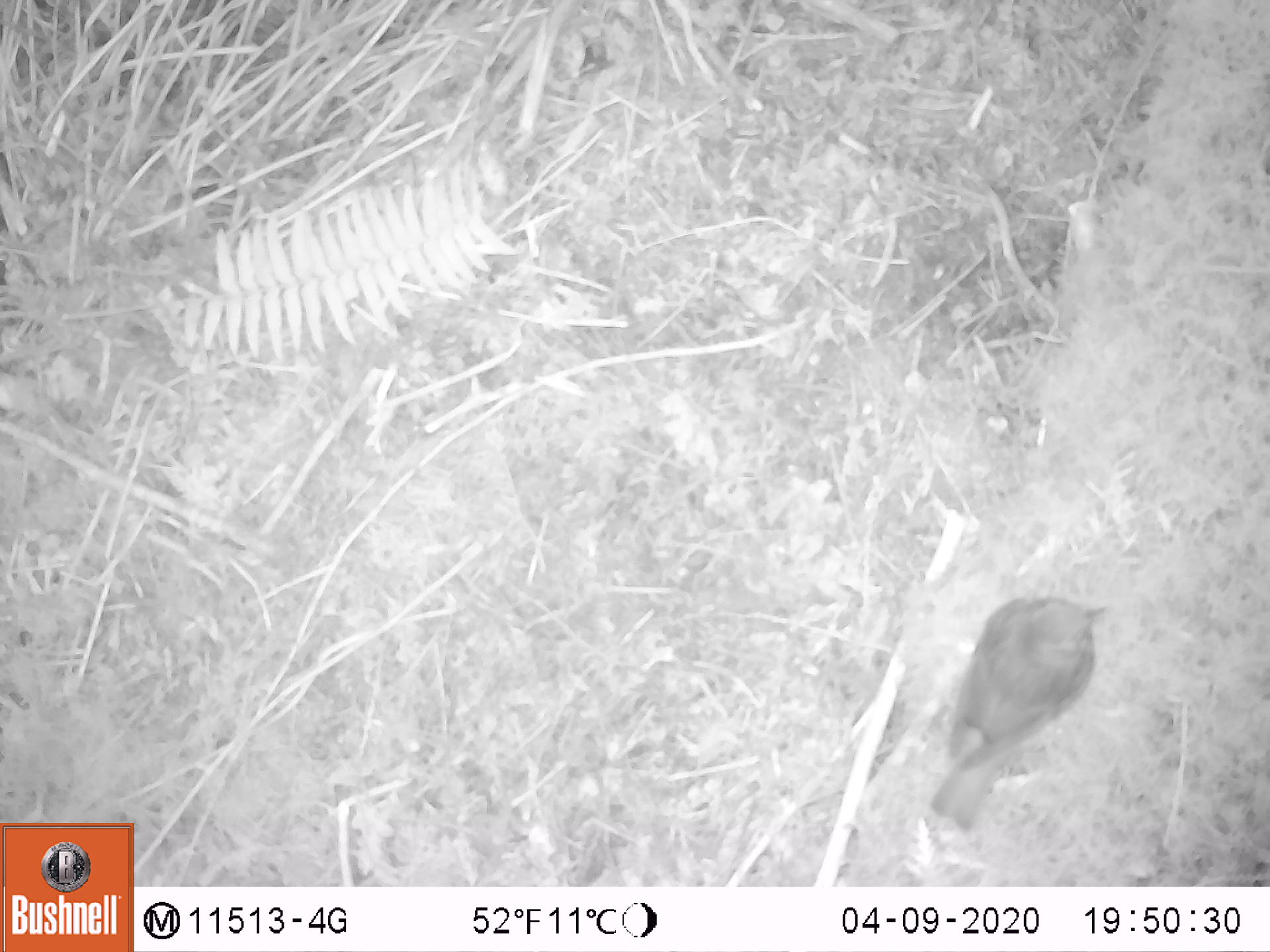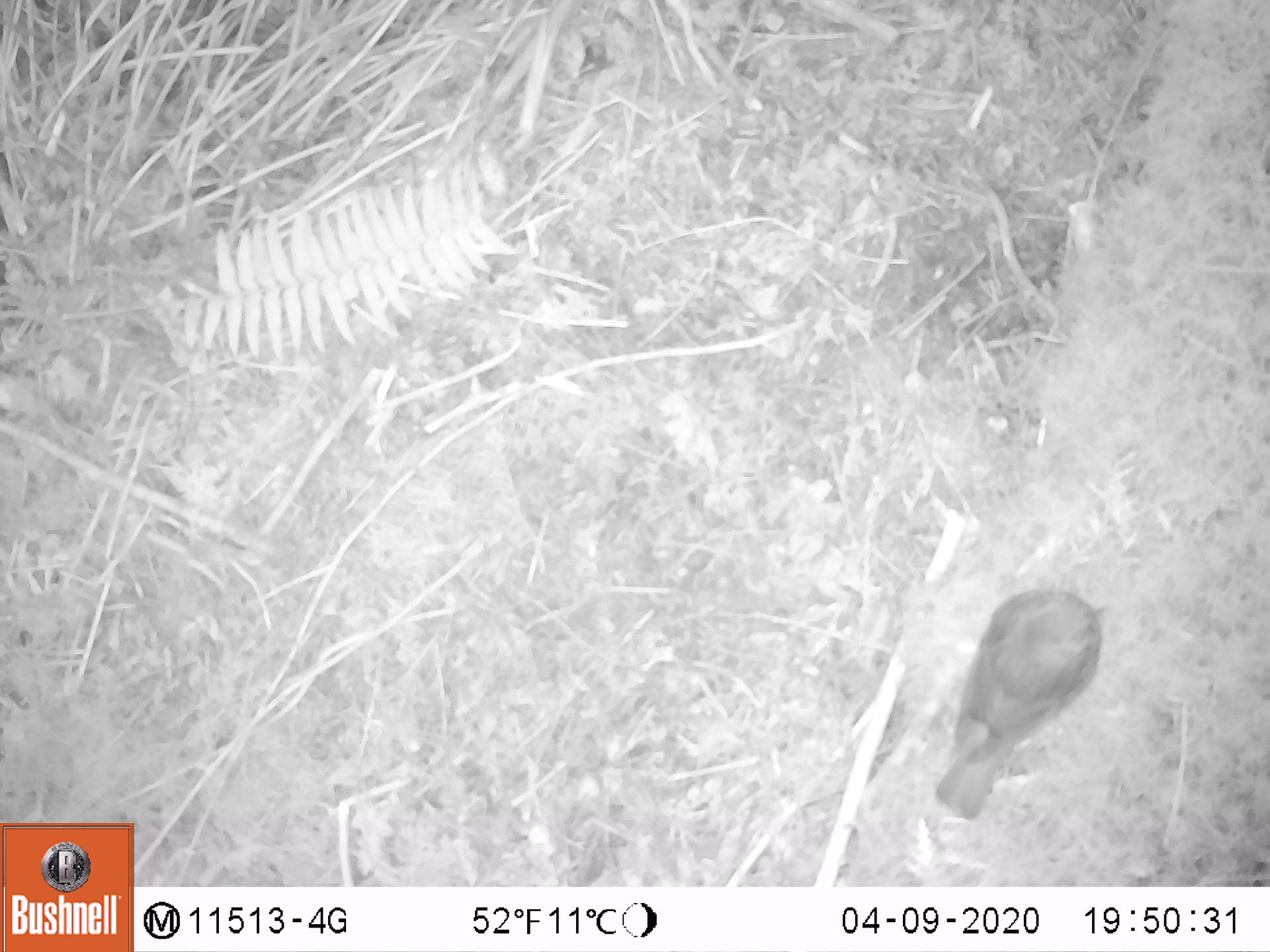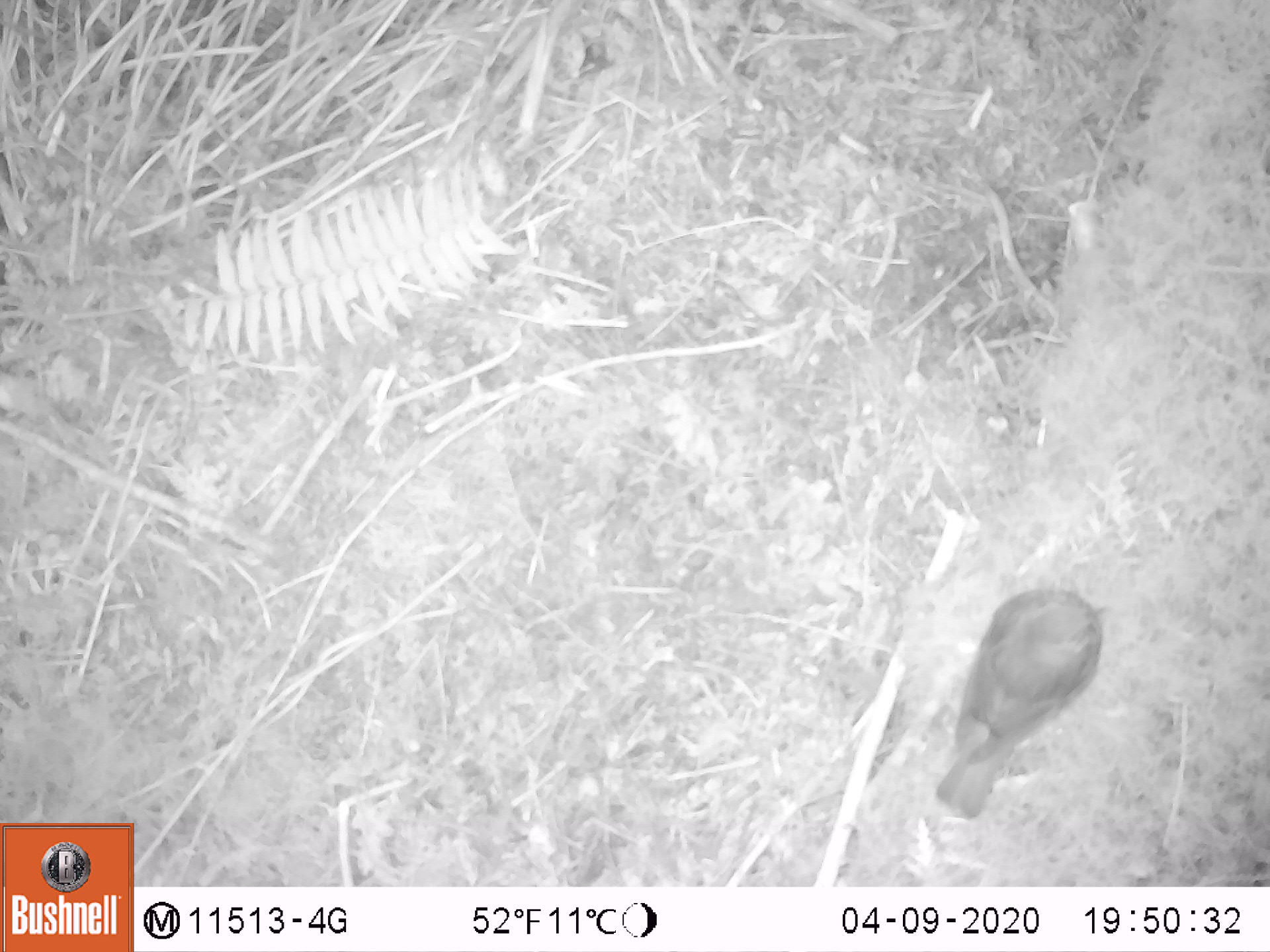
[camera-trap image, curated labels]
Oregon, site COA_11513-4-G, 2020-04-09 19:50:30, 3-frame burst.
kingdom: Animalia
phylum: Chordata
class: Aves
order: Passeriformes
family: Turdidae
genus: Catharus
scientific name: Catharus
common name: brown thrushes and nightingale-thrushes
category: catharus species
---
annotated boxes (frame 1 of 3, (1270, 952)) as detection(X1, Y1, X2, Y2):
catharus species: detection(931, 590, 1109, 829)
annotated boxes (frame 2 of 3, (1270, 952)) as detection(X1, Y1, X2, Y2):
catharus species: detection(932, 588, 1104, 817)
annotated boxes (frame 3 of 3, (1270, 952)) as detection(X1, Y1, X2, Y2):
catharus species: detection(933, 586, 1111, 816)